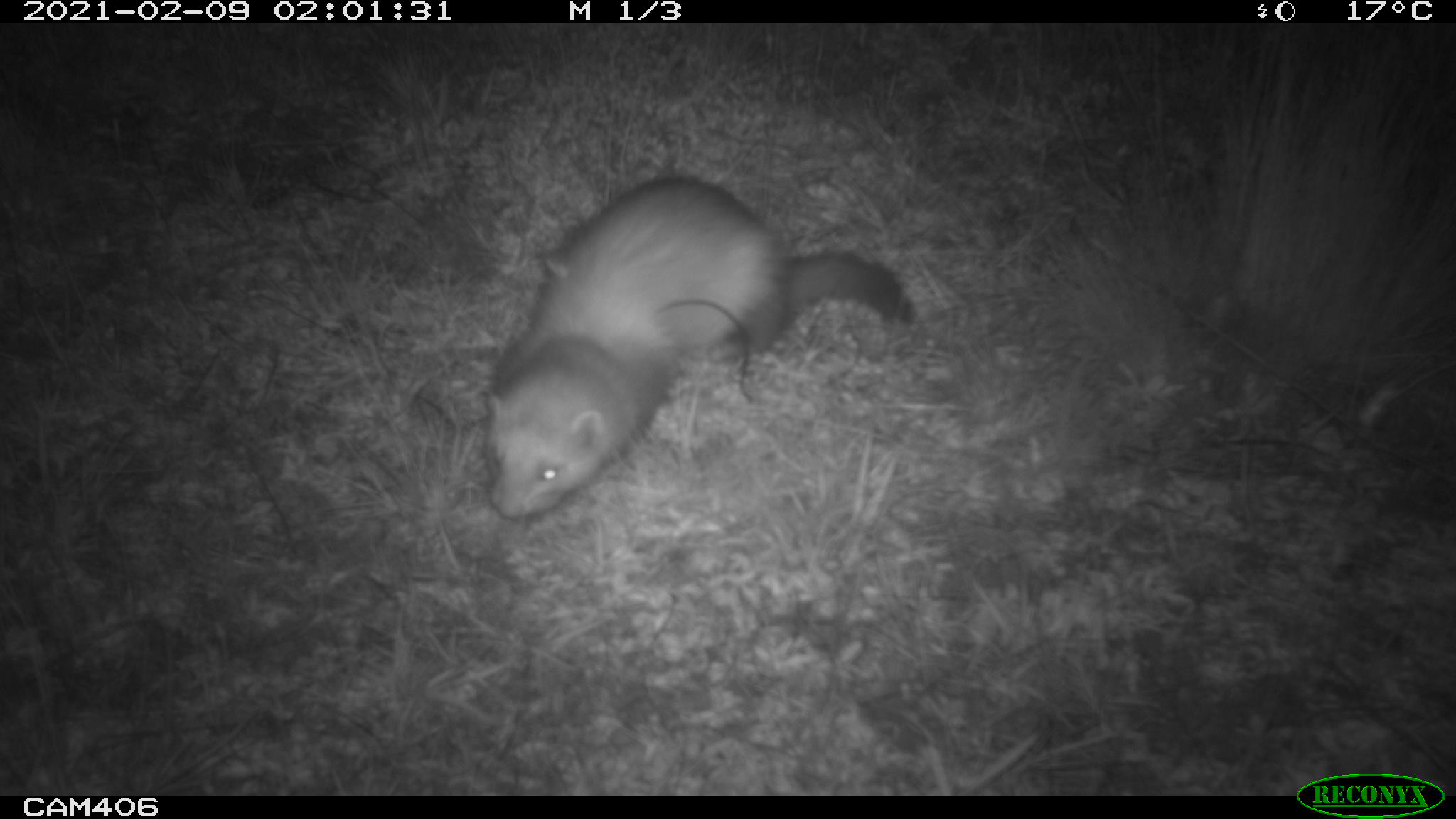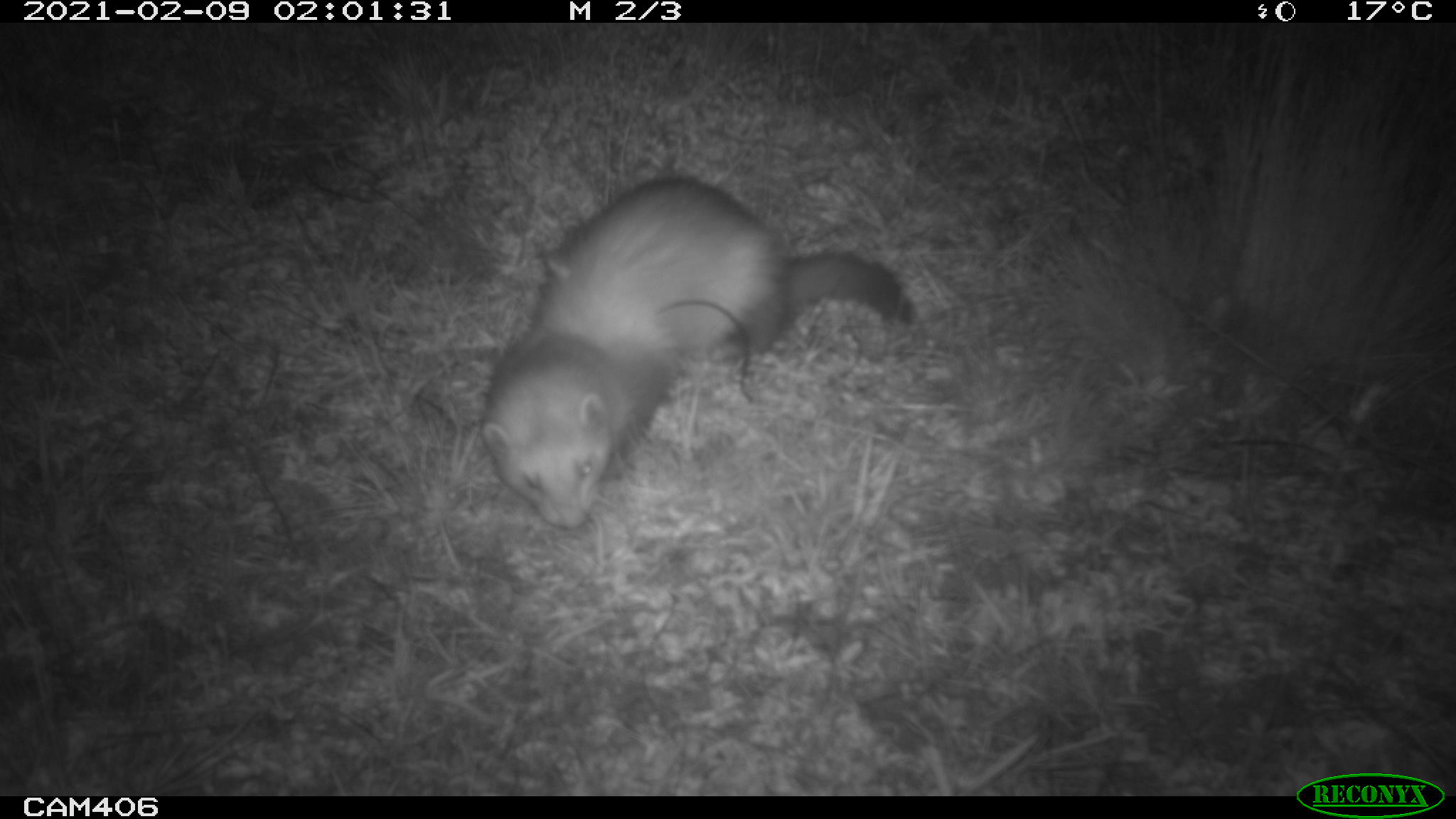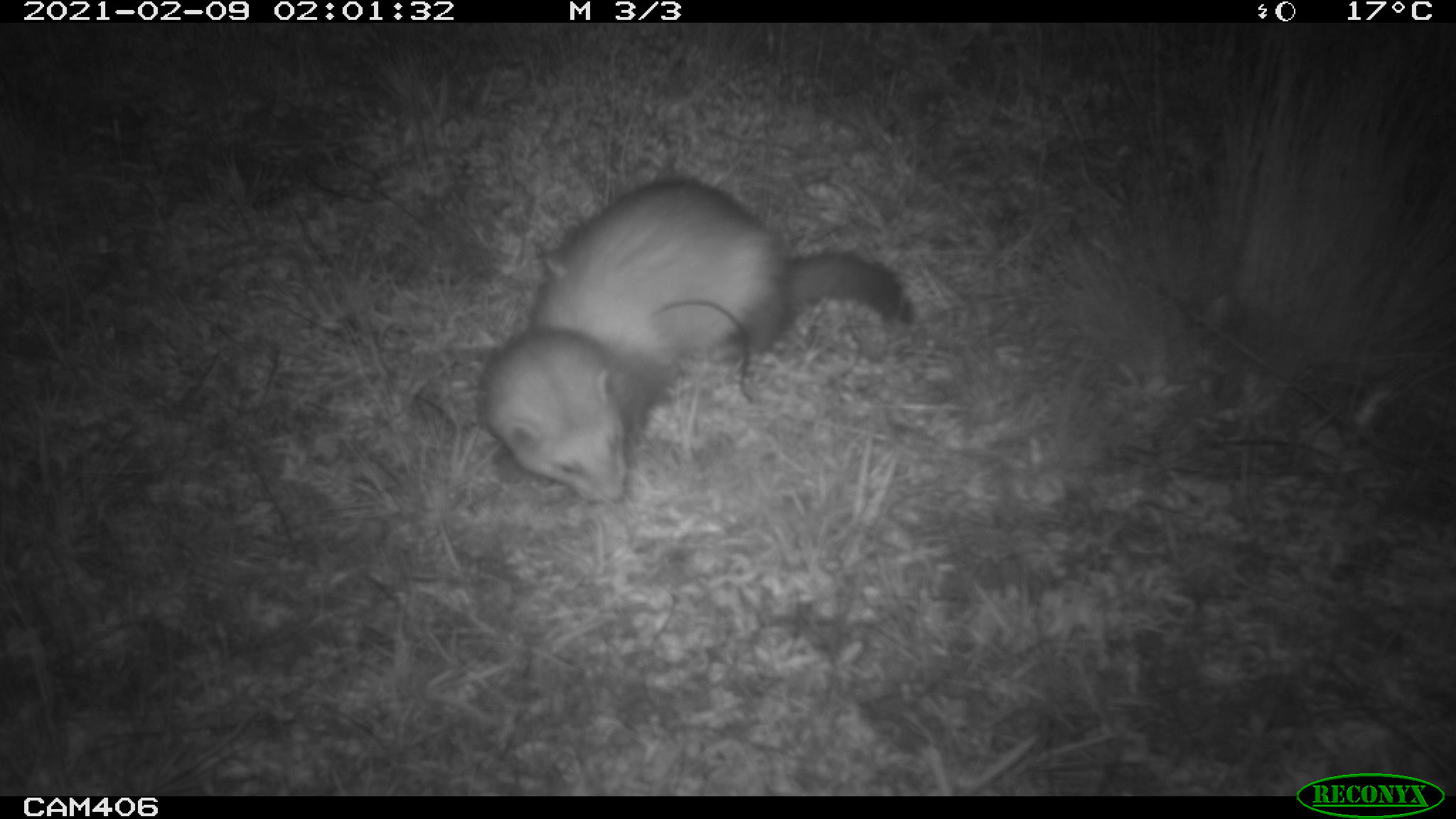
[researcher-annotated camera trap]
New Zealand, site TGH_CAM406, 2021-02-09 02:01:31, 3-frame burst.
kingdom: Animalia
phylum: Chordata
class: Mammalia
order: Carnivora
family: Mustelidae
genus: Mustela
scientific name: Mustela furo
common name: ferret